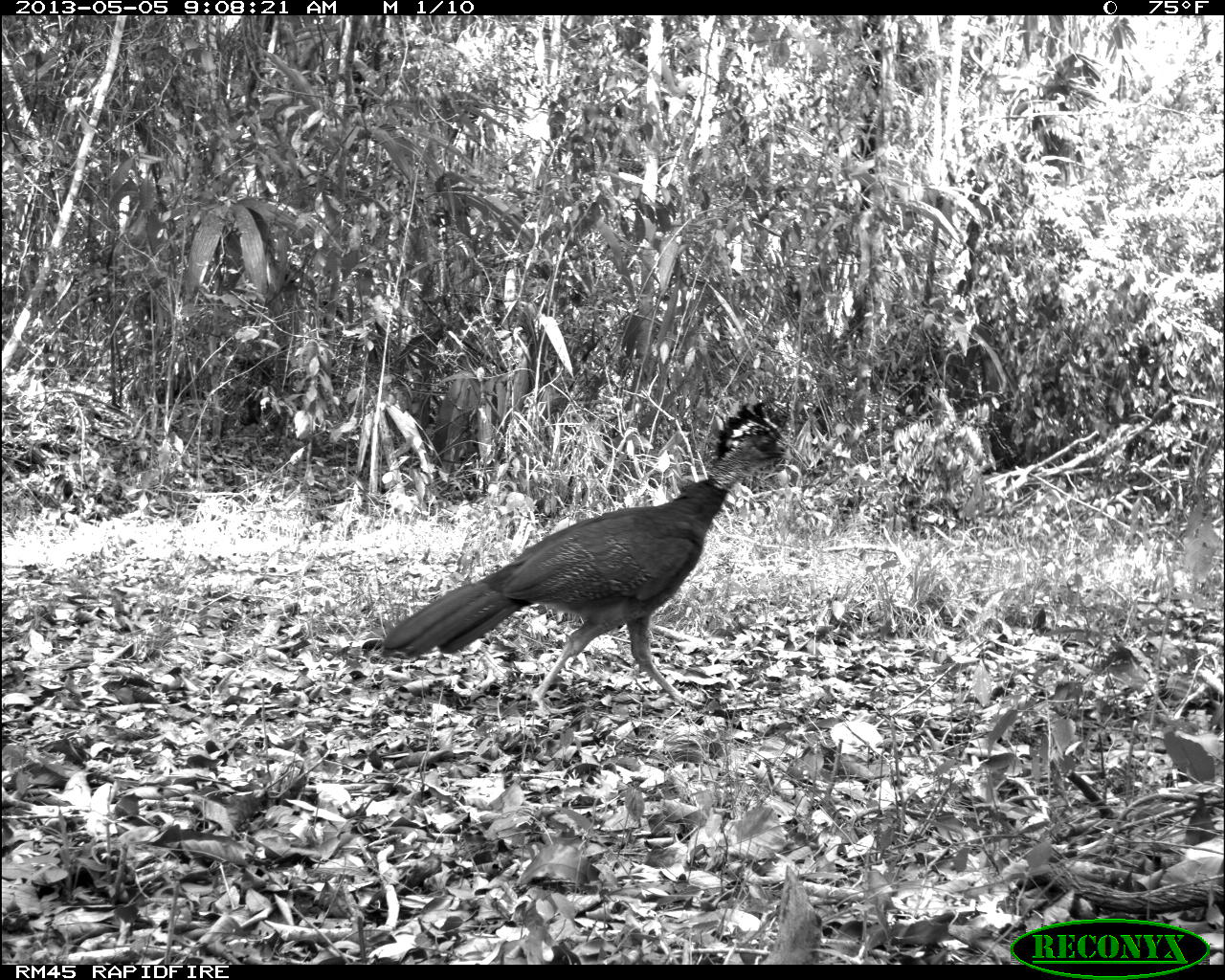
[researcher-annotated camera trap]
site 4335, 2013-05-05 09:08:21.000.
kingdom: Animalia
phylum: Chordata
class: Aves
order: Galliformes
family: Cracidae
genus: Crax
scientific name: Crax rubra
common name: great curassow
Crax rubra (great curassow), count 1, sex female.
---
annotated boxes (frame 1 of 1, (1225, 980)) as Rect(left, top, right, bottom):
crax rubra: Rect(378, 401, 794, 710)